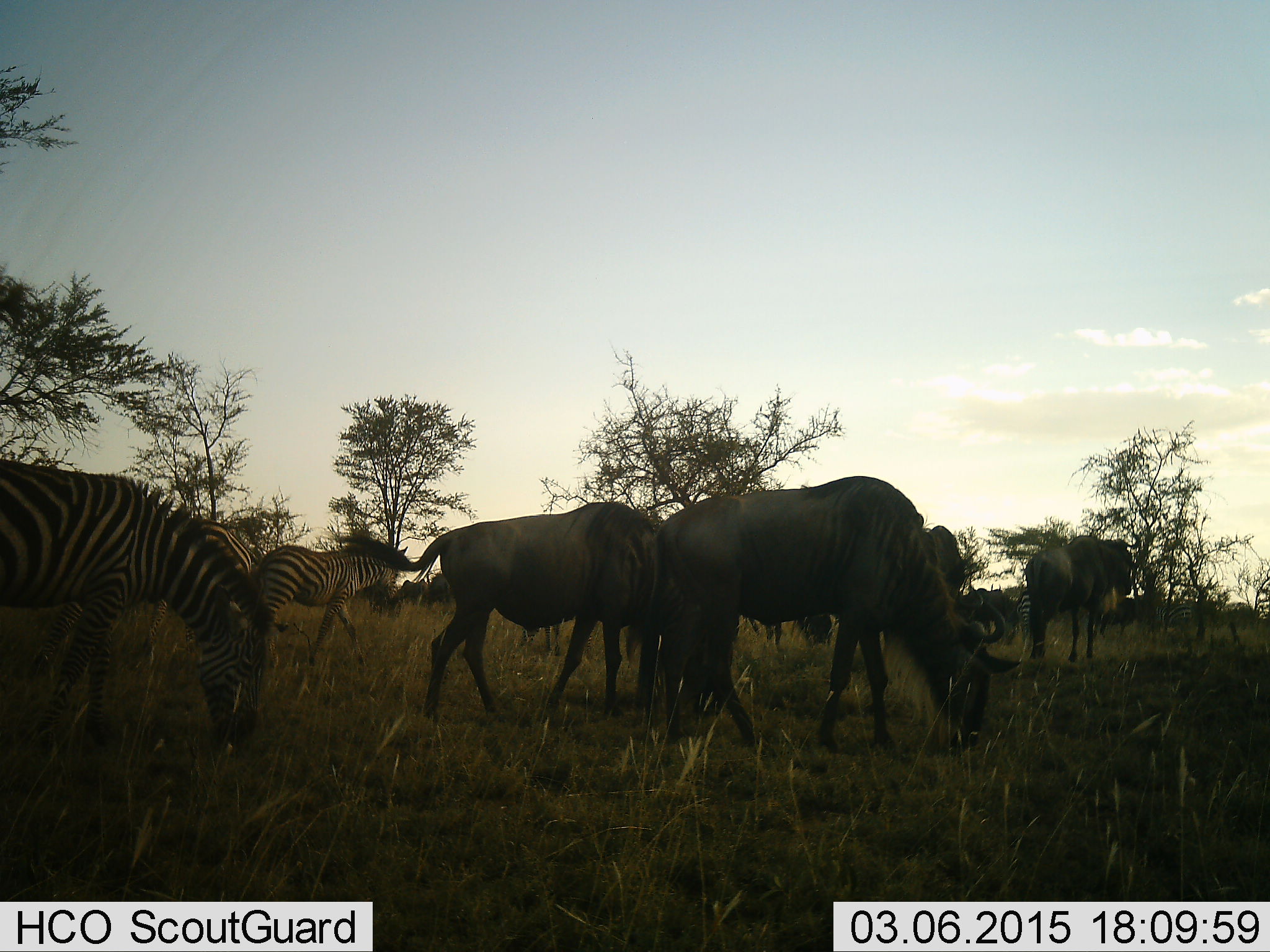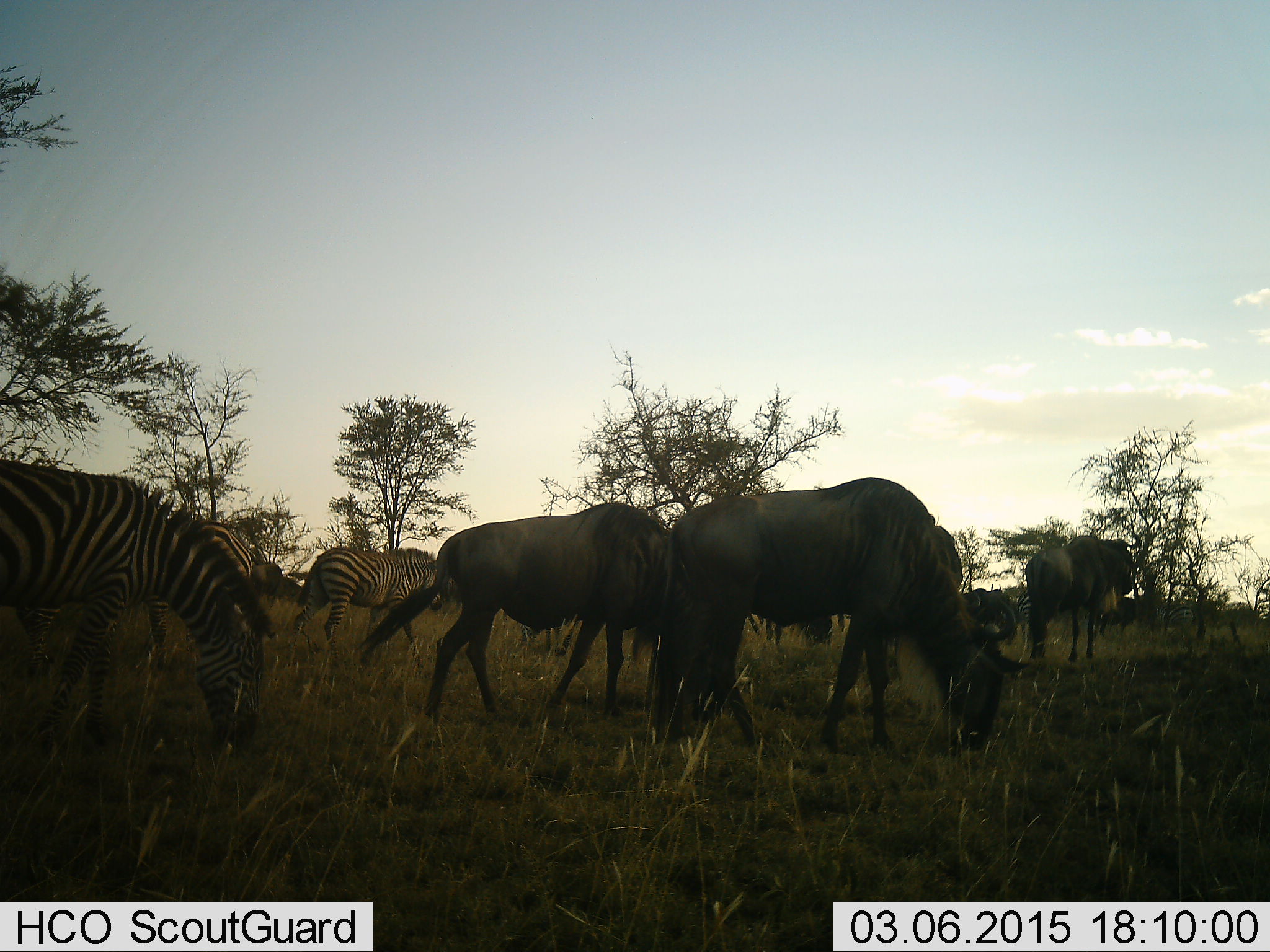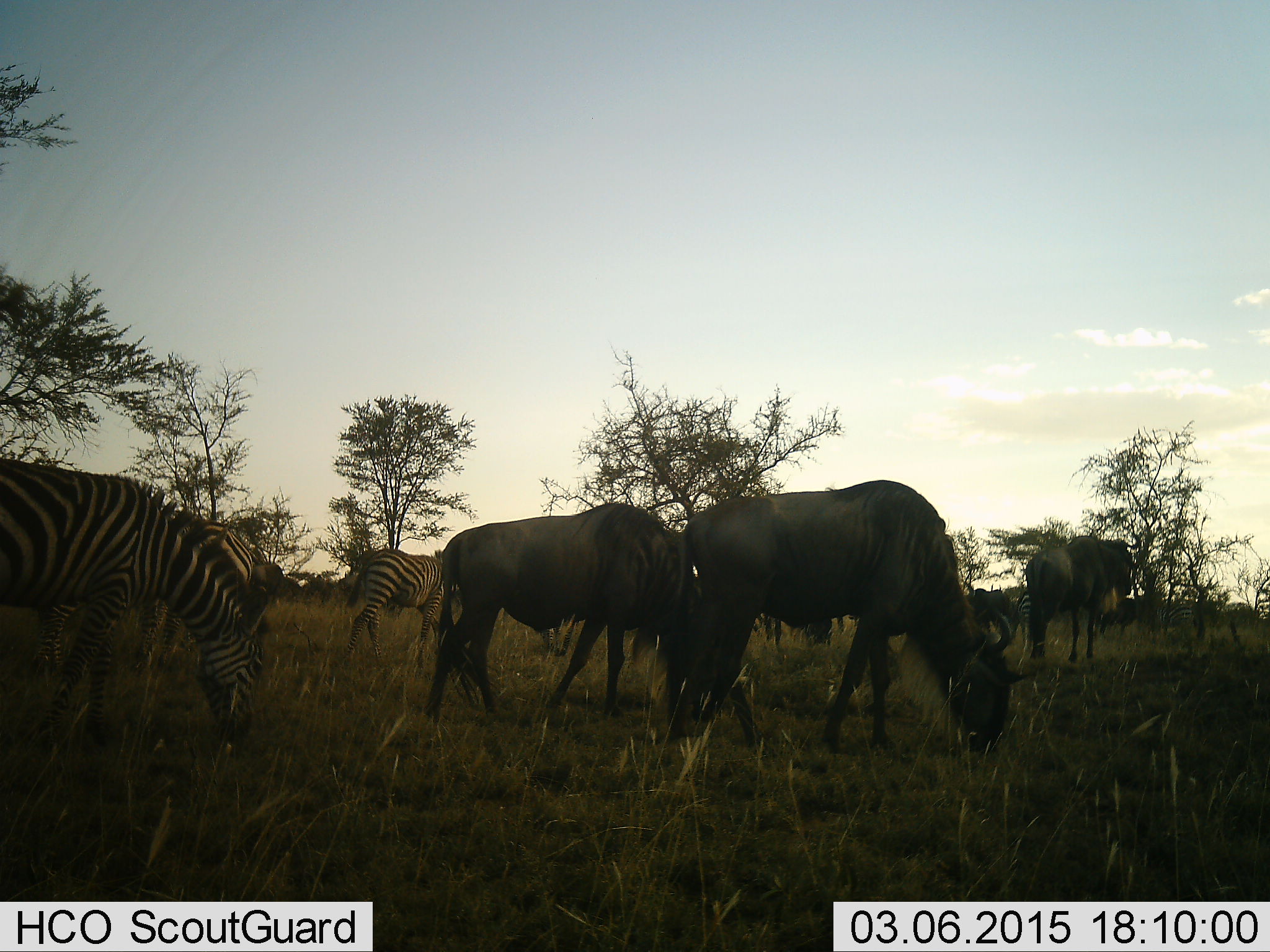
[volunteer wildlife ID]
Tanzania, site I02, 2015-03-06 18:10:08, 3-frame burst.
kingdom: Animalia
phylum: Chordata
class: Mammalia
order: Artiodactyla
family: Bovidae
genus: Connochaetes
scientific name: Connochaetes taurinus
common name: blue wildebeest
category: wildebeest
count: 3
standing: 60%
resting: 0%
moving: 30%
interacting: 0%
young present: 0%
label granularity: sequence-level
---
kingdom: Animalia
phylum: Chordata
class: Mammalia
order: Perissodactyla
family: Equidae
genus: Equus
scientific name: Equus quagga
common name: plains zebra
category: zebra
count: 3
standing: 40%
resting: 0%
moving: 90%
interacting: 0%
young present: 0%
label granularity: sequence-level